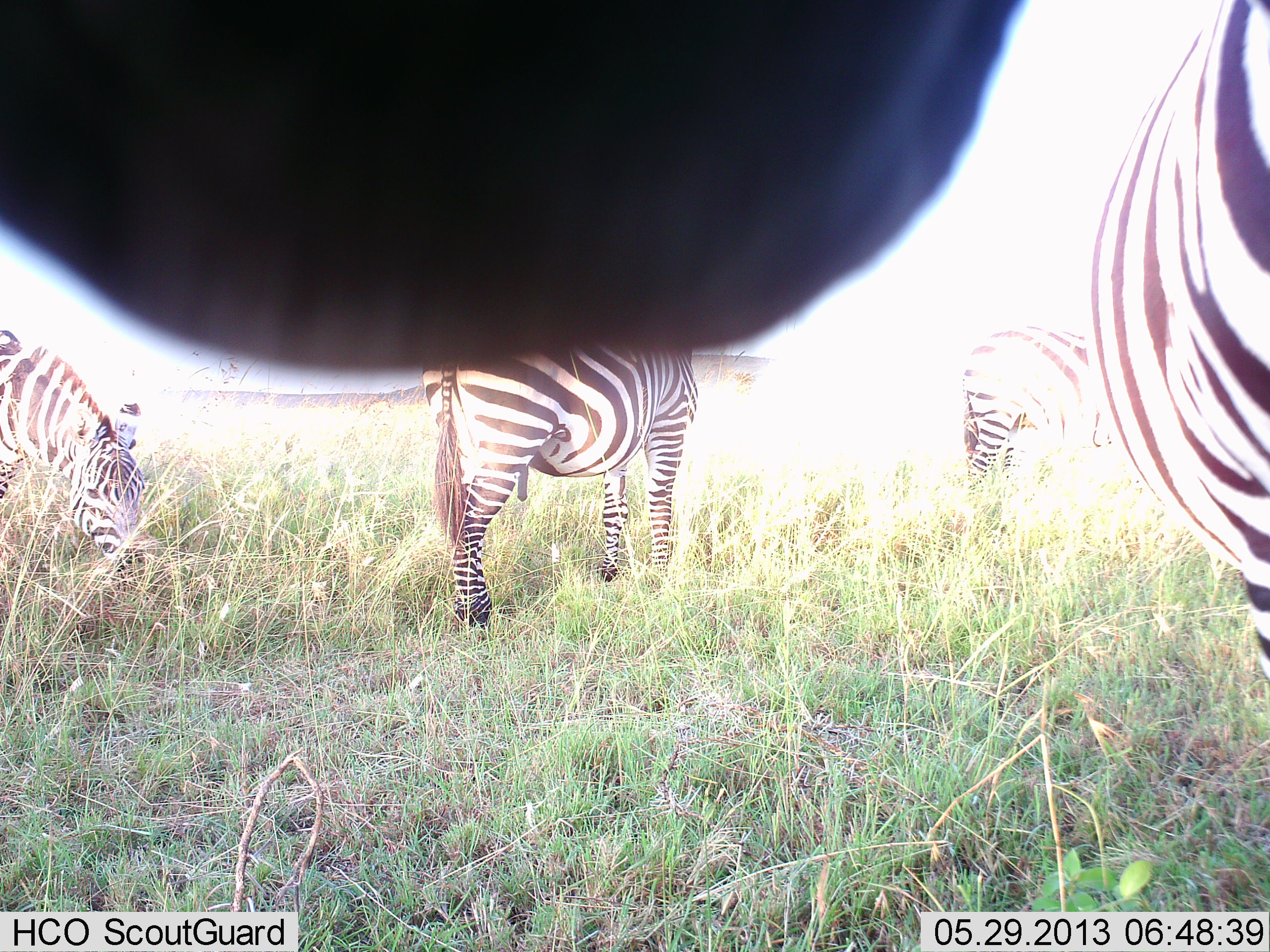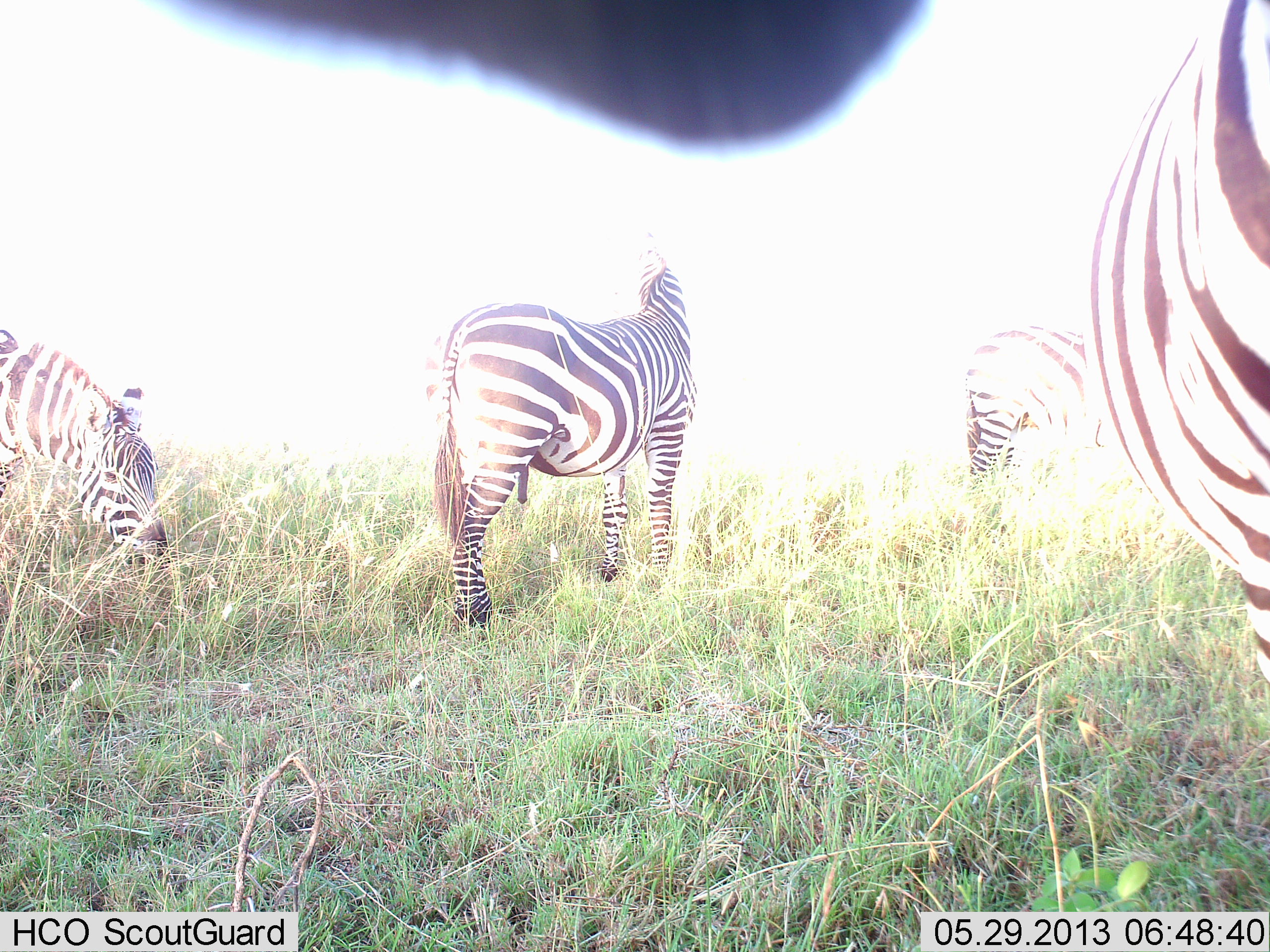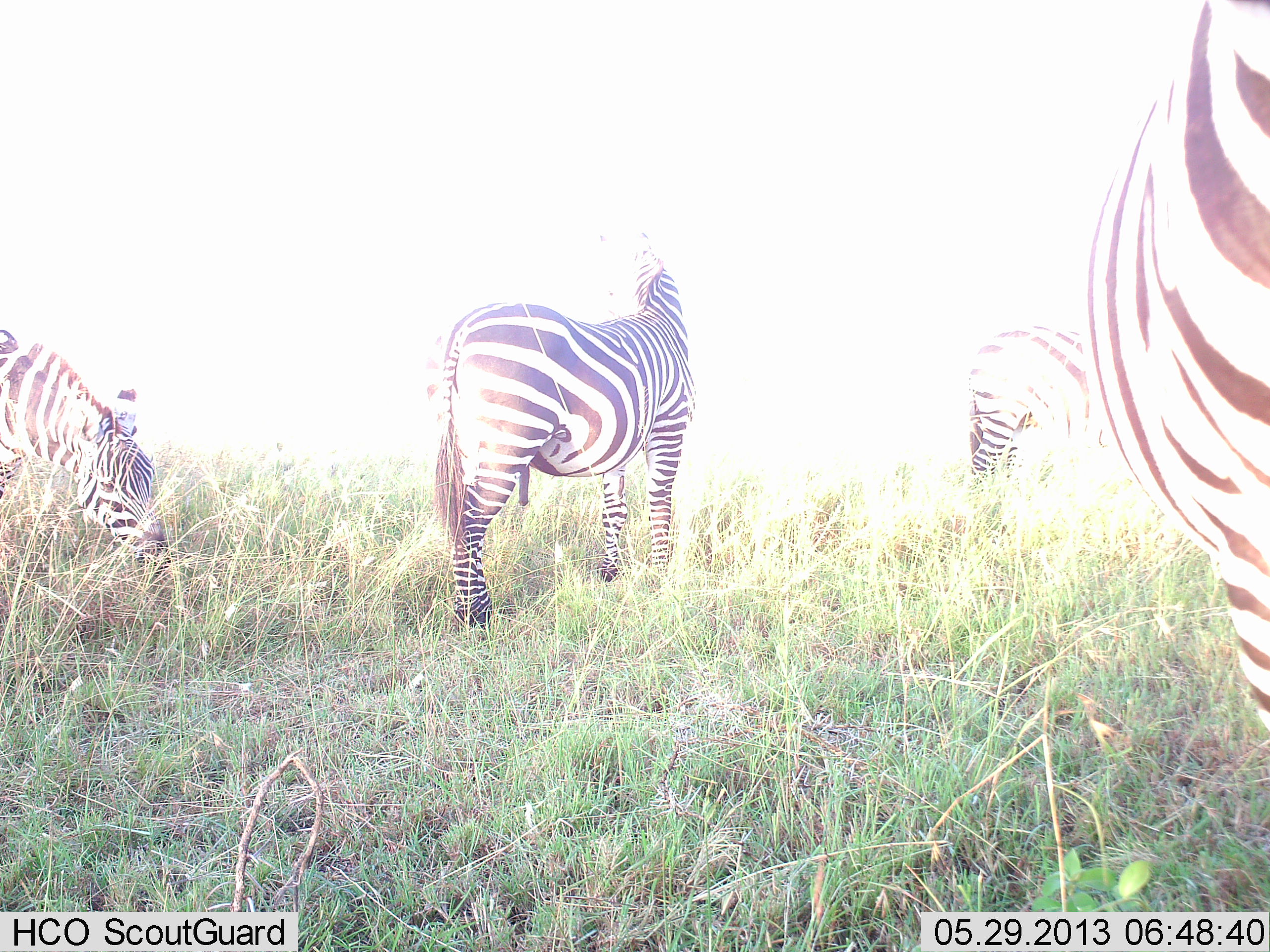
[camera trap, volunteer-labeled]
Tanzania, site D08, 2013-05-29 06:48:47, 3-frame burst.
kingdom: Animalia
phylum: Chordata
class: Mammalia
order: Perissodactyla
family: Equidae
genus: Equus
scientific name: Equus quagga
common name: plains zebra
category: zebra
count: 4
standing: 93%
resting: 0%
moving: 0%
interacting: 0%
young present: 0%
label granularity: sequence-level